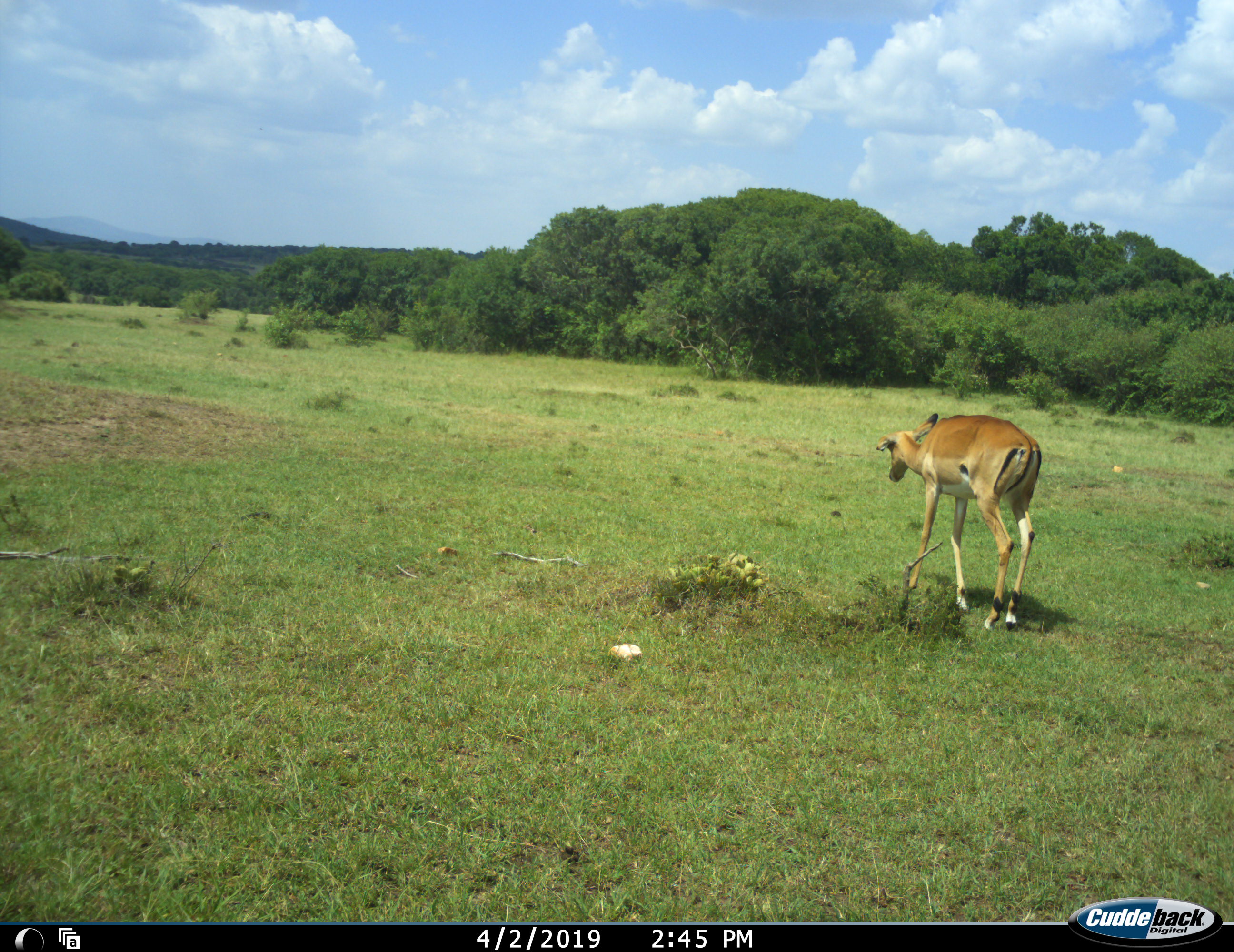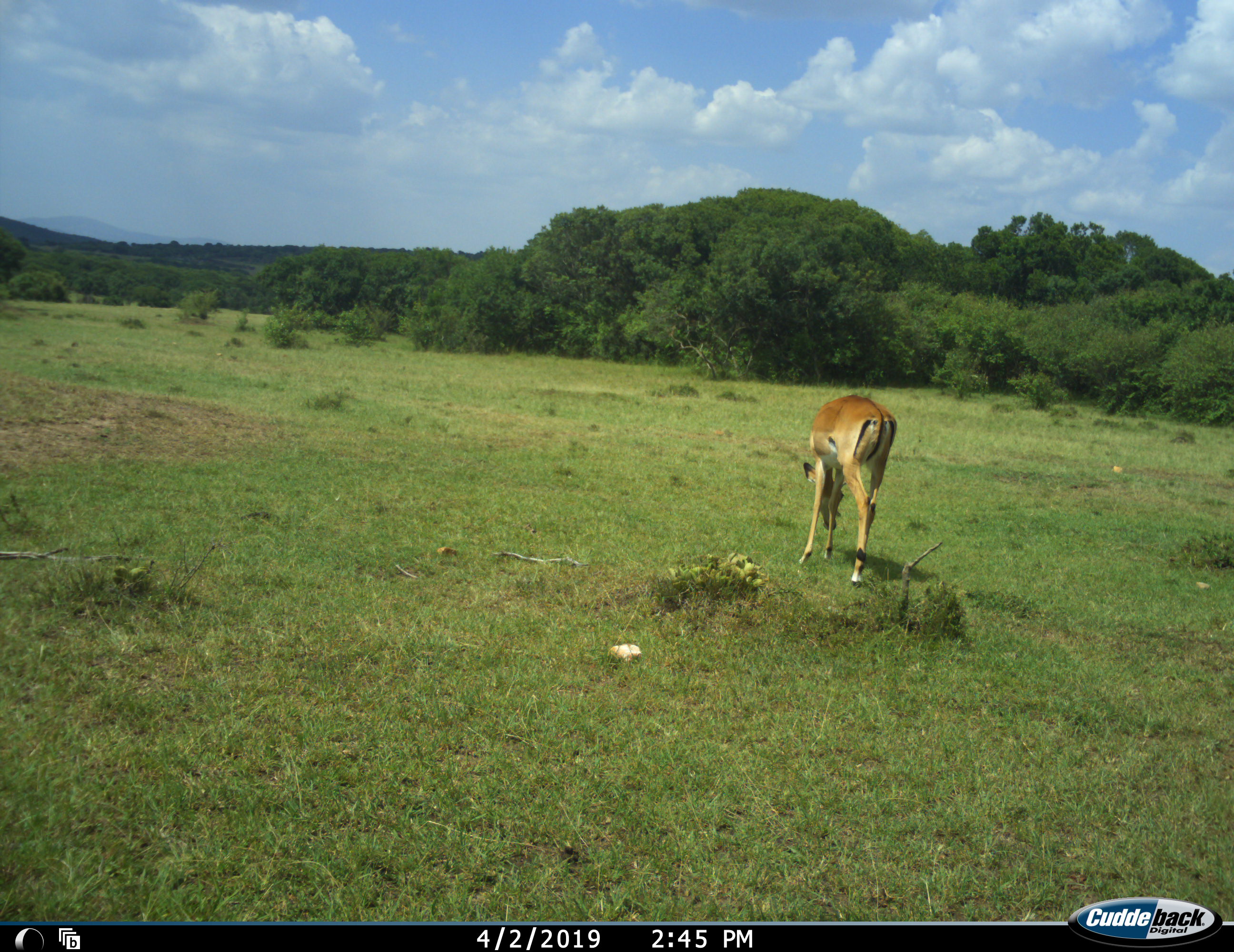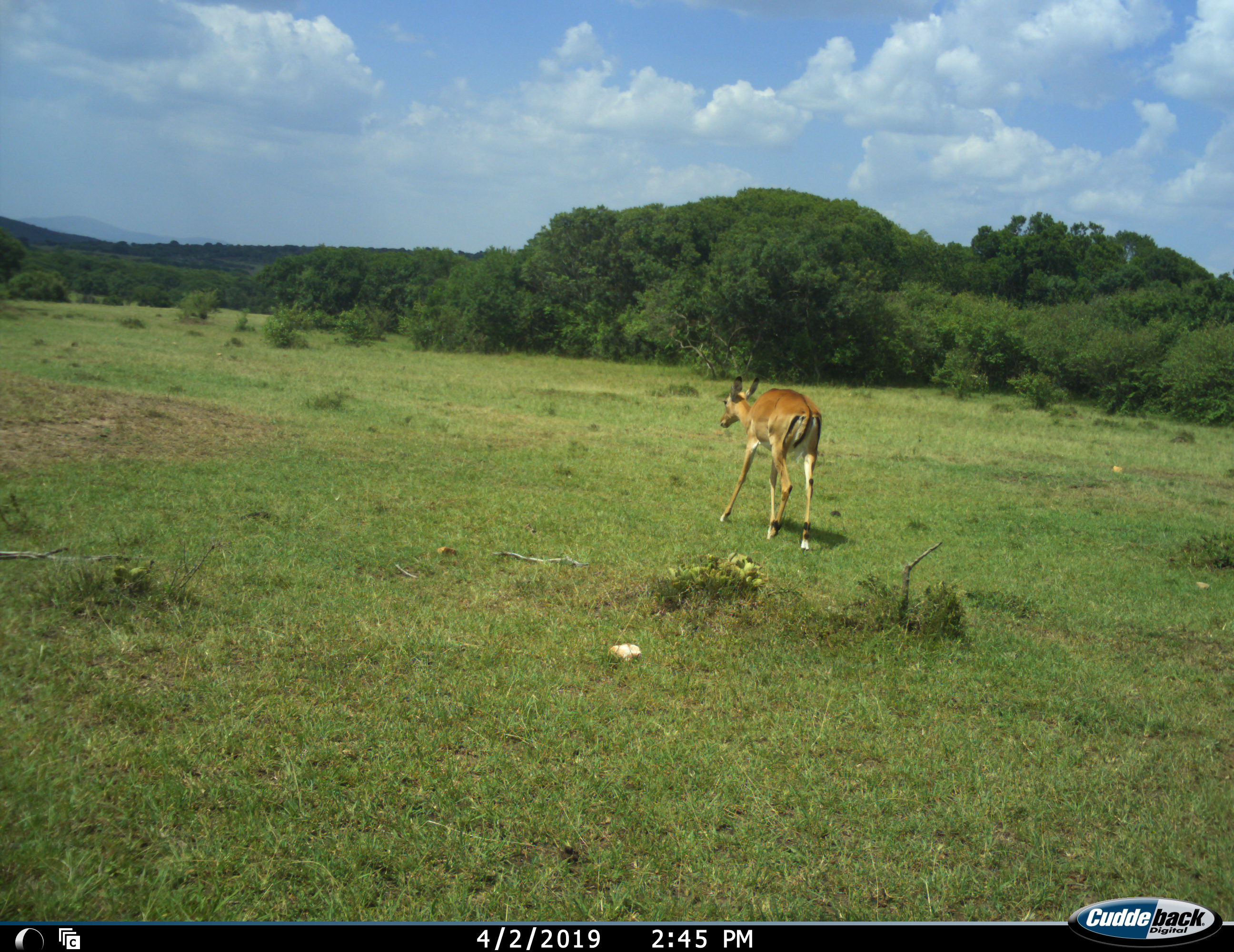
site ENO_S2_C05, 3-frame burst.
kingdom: Animalia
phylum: Chordata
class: Mammalia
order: Artiodactyla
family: Bovidae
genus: Aepyceros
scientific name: Aepyceros melampus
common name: impala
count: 1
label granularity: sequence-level